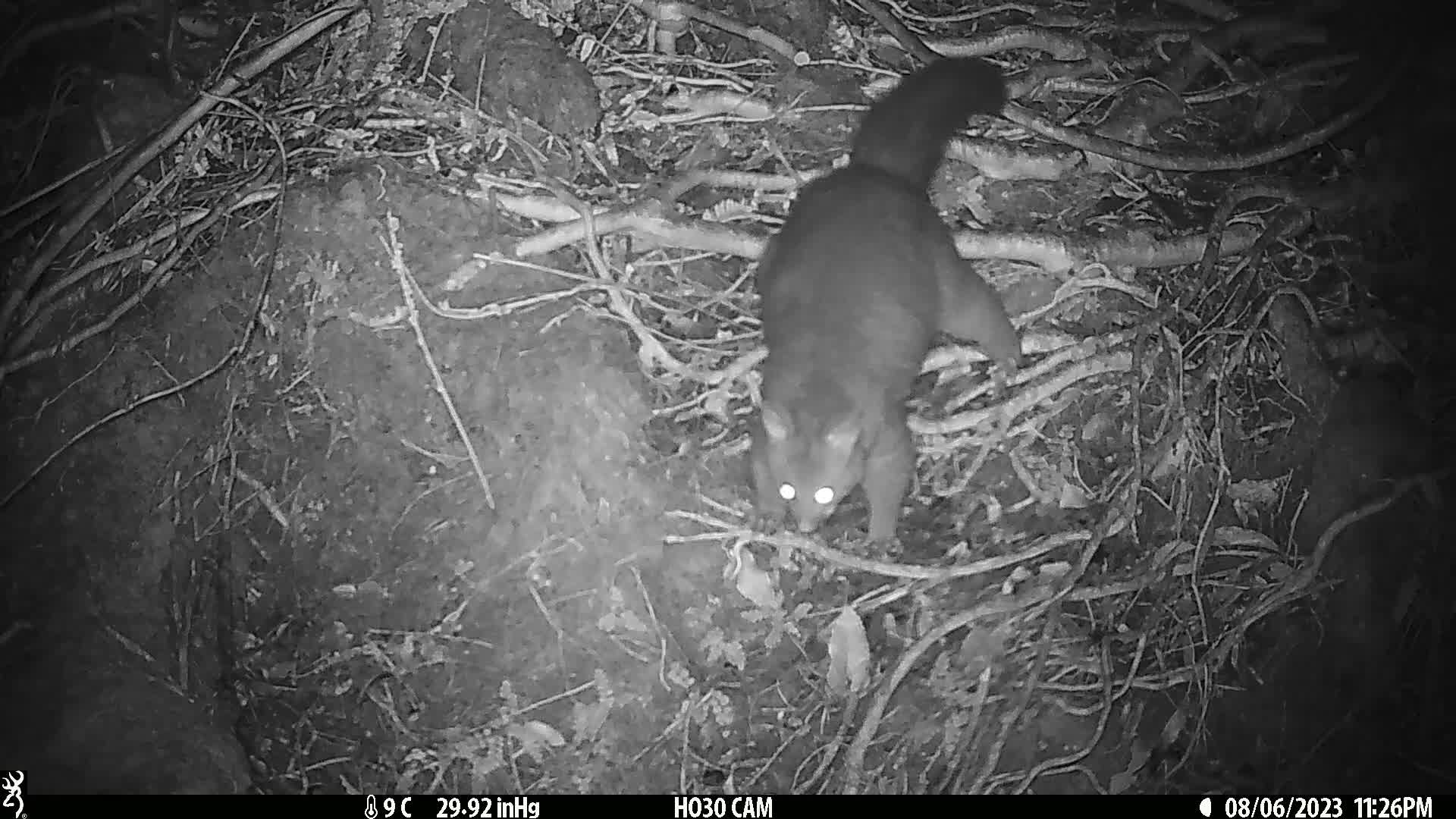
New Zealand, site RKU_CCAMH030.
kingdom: Animalia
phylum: Chordata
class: Mammalia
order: Diprotodontia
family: Phalangeridae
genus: Trichosurus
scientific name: Trichosurus vulpecula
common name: common brushtail possum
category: possum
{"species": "possum (common brushtail possum) (Trichosurus vulpecula)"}